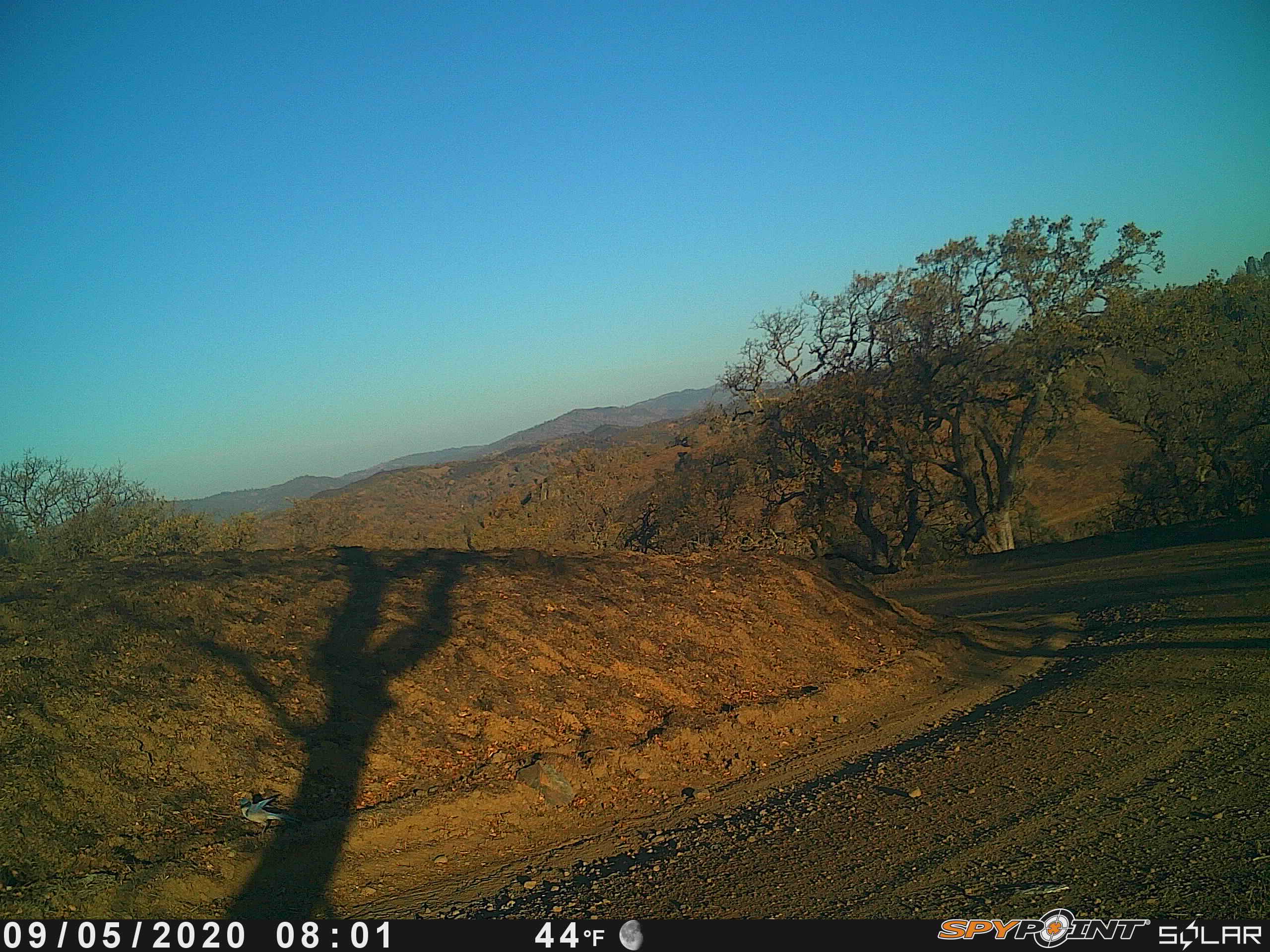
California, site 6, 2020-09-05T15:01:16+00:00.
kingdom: Animalia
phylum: Chordata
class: Aves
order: Passeriformes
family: Turdidae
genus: Sialia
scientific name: Sialia mexicana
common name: western bluebird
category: western blue bird